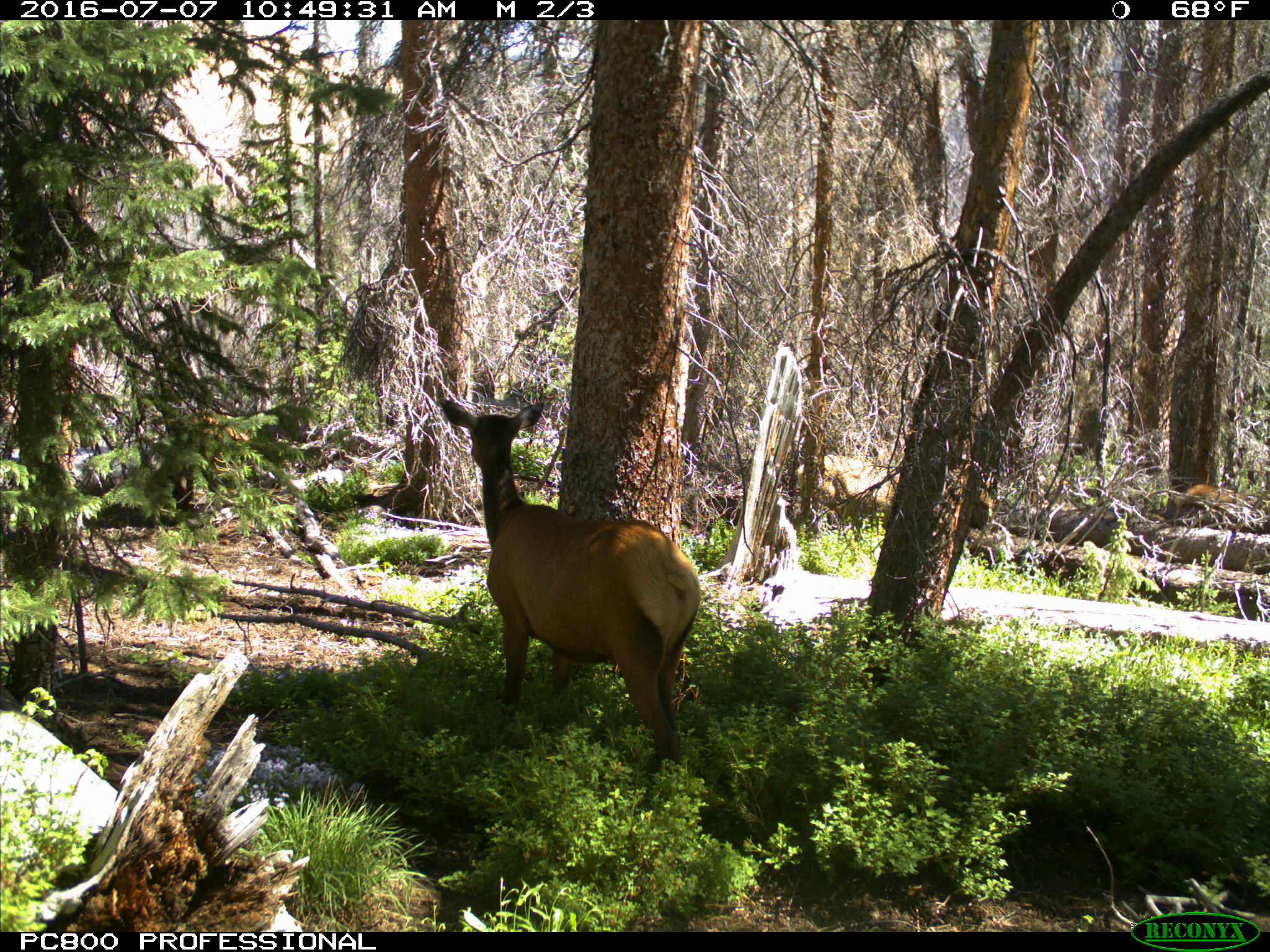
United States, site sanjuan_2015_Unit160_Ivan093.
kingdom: Animalia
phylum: Chordata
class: Mammalia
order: Artiodactyla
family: Cervidae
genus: Cervus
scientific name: Cervus elaphus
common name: red deer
Cervus elaphus (red deer).